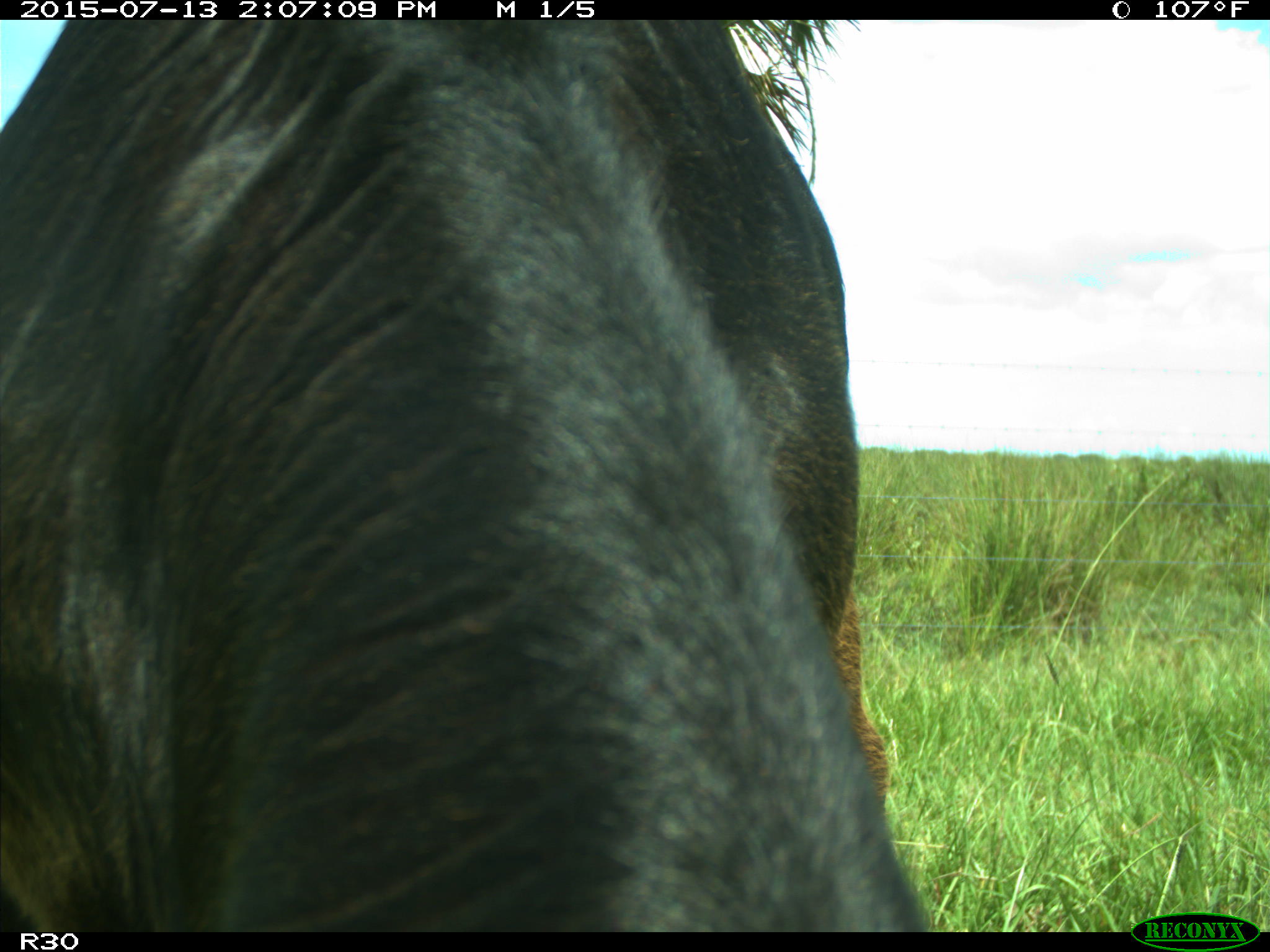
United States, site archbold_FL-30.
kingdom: Animalia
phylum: Chordata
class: Mammalia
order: Artiodactyla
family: Bovidae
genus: Bos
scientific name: Bos taurus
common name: domestic cow